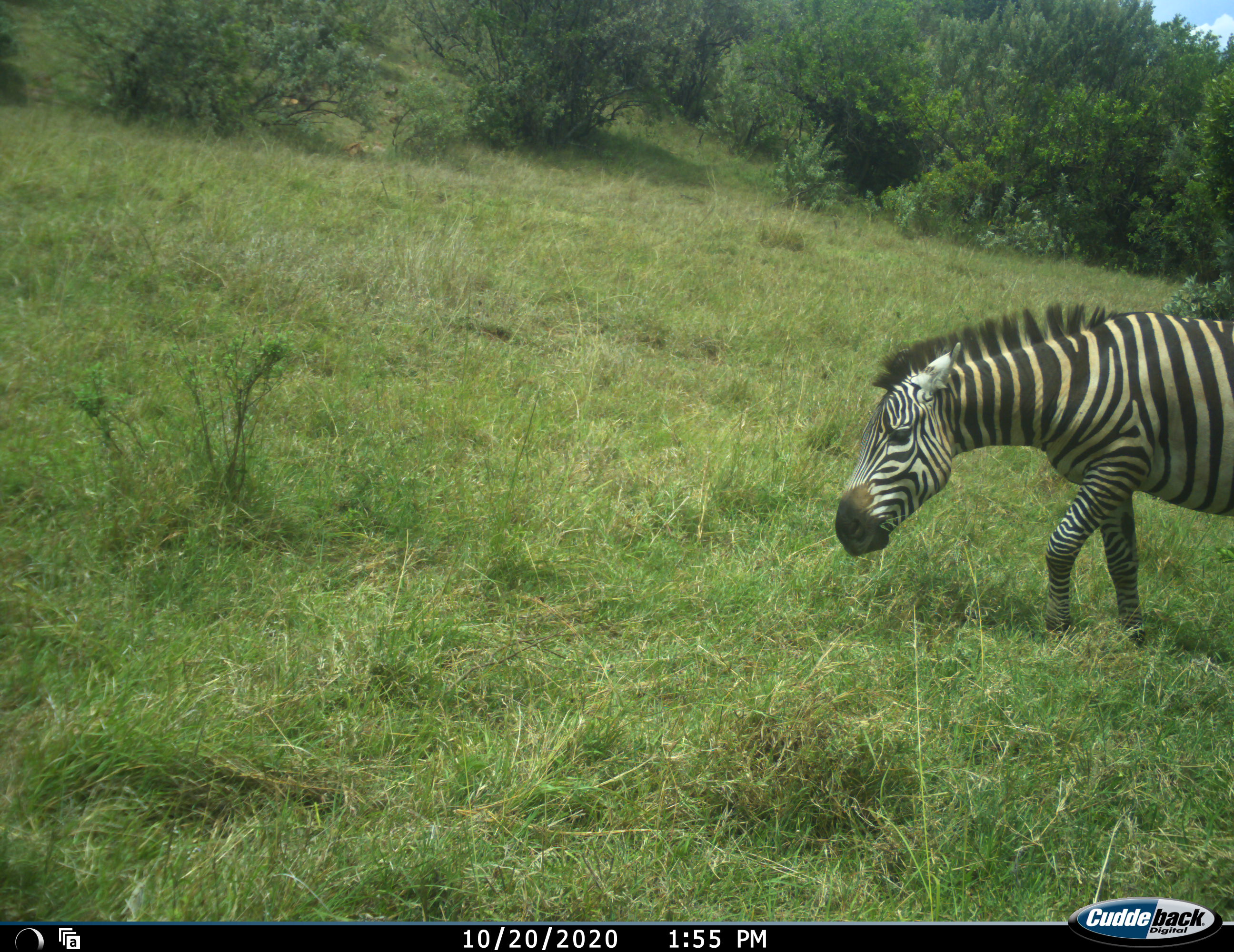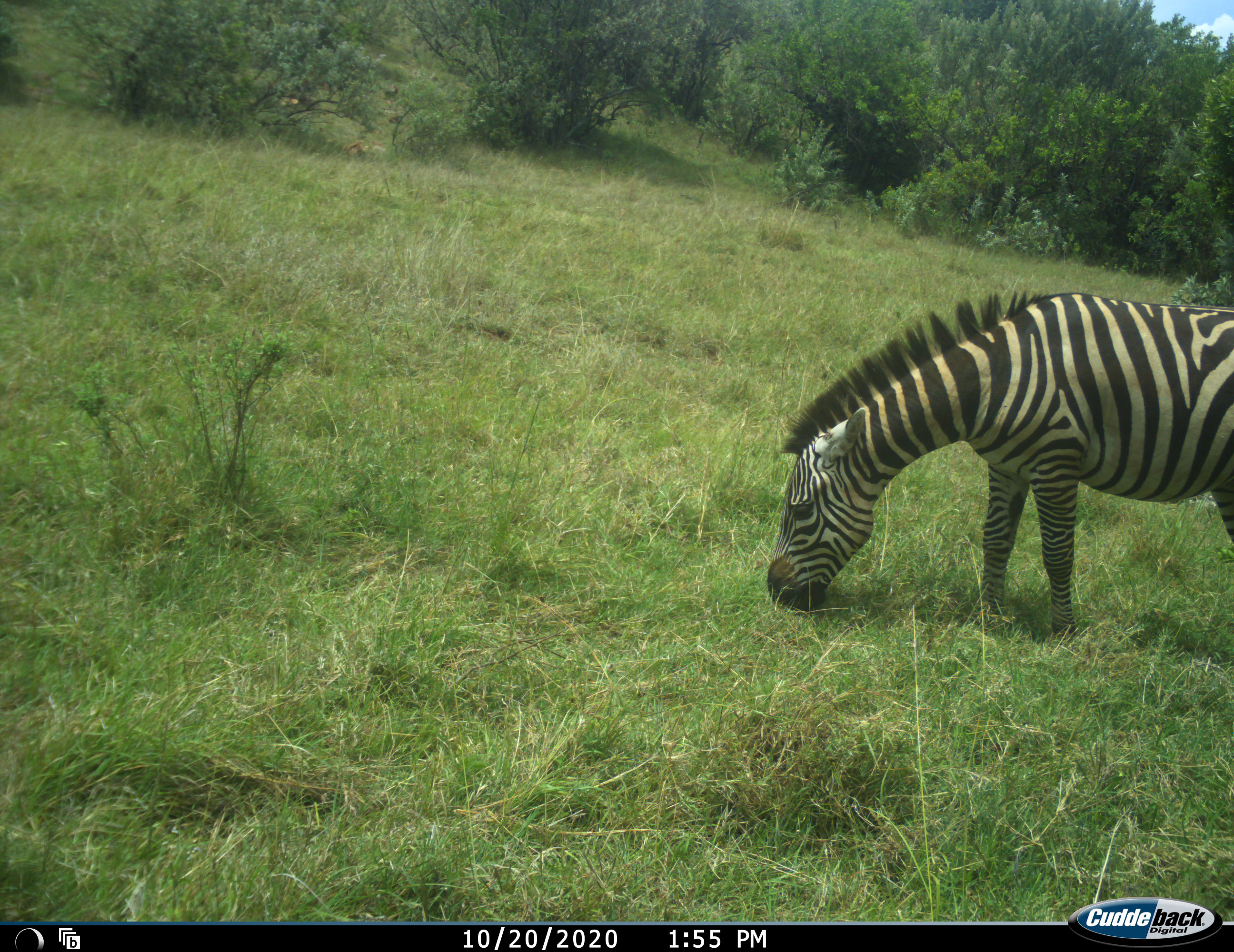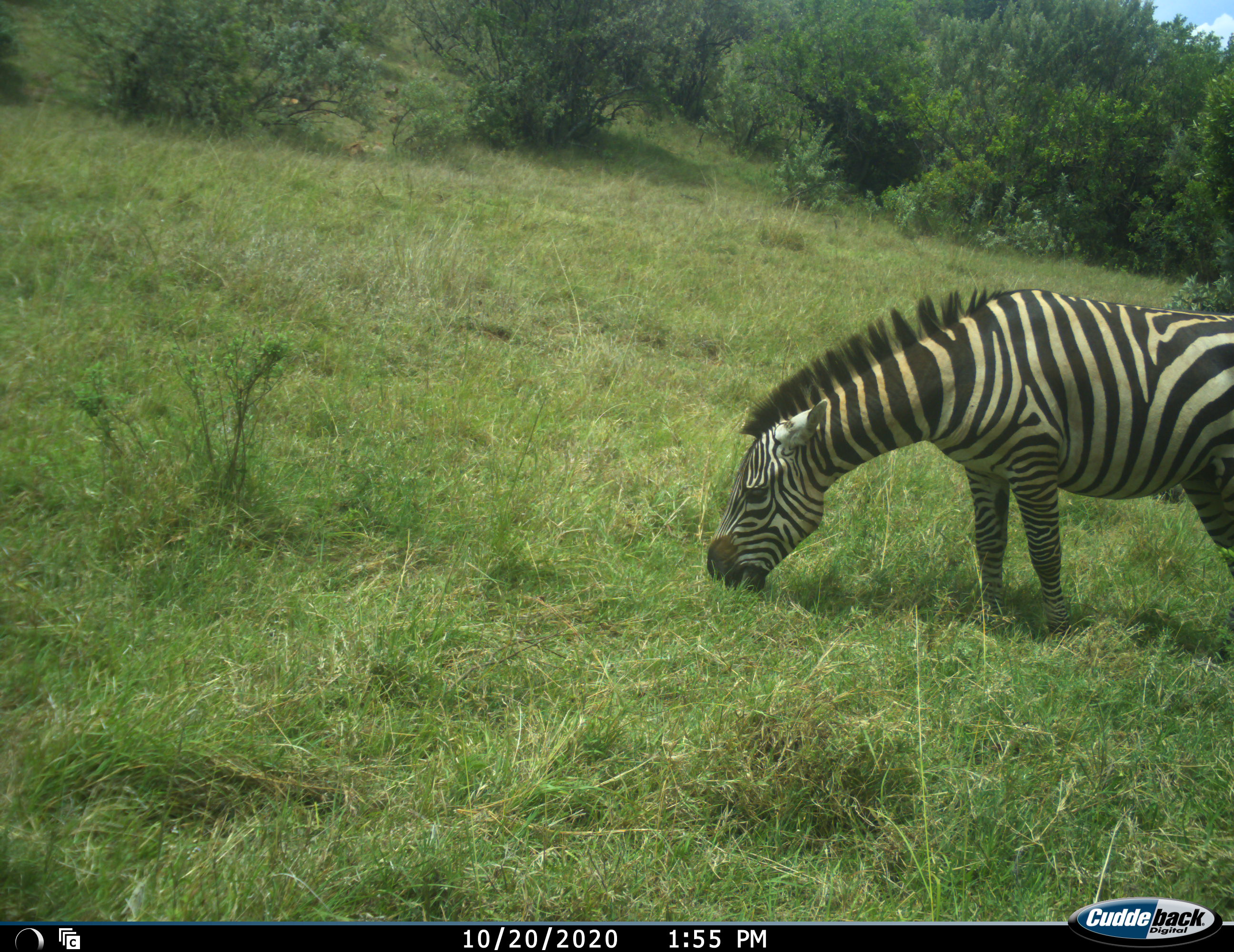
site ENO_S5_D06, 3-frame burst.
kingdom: Animalia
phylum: Chordata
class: Mammalia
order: Perissodactyla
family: Equidae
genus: Equus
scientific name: Equus quagga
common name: plains zebra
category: zebraplains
Zebraplains (plains zebra) (Equus quagga), count 1. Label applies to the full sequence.